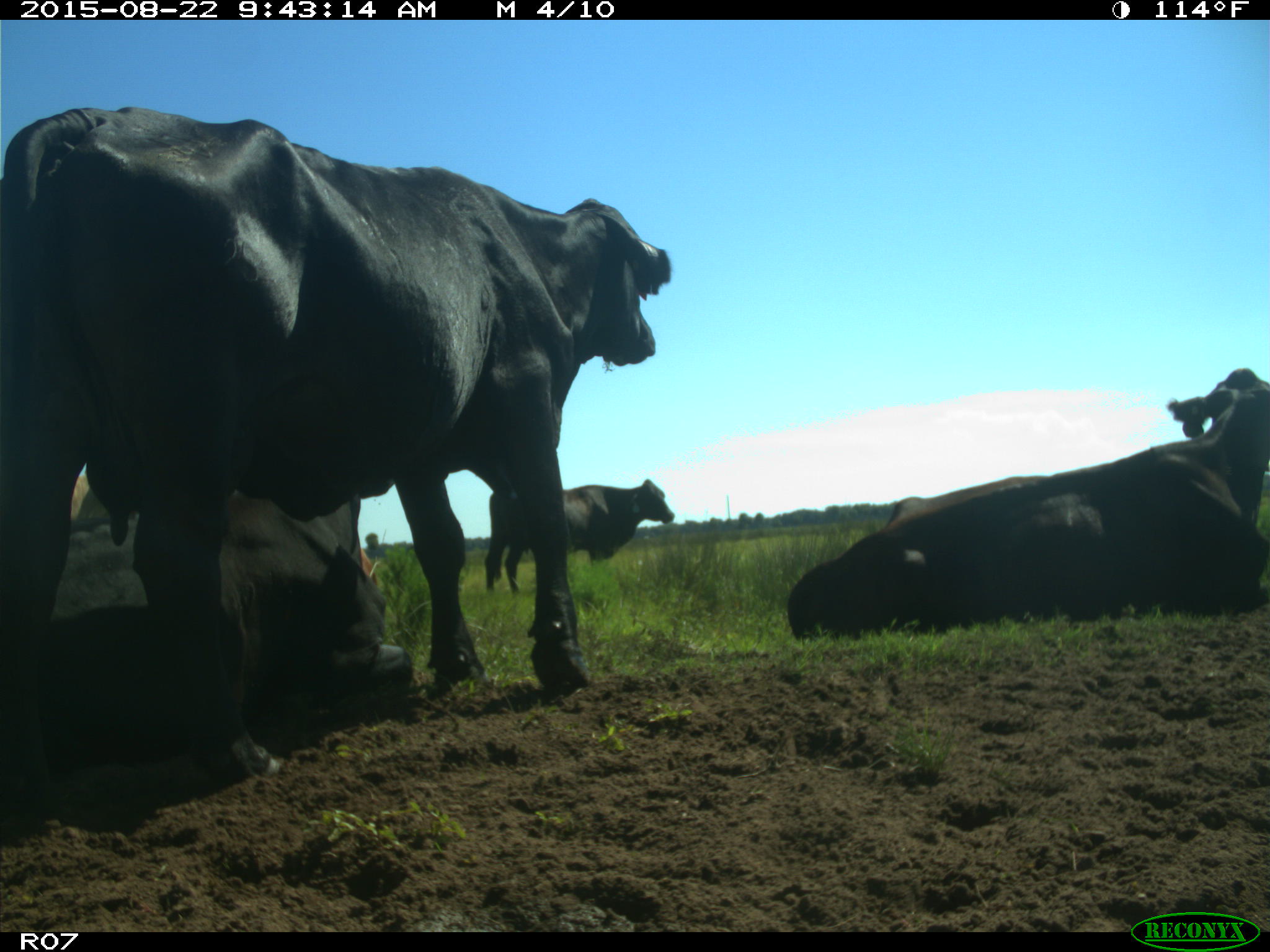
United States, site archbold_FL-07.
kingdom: Animalia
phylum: Chordata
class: Mammalia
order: Artiodactyla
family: Bovidae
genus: Bos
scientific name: Bos taurus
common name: domestic cow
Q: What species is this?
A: Bos taurus (domestic cow).